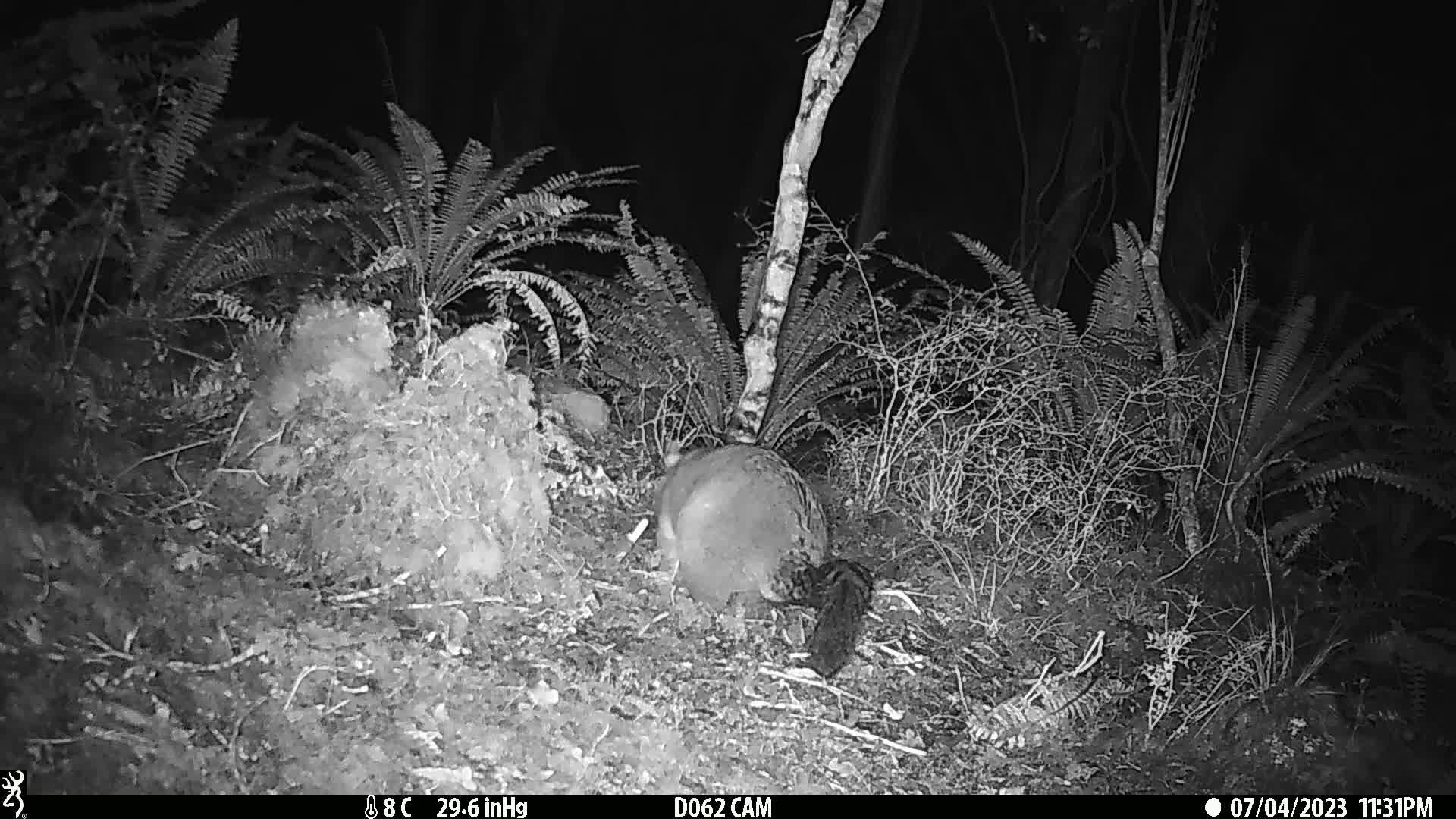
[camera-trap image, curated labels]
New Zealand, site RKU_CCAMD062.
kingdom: Animalia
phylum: Chordata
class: Mammalia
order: Diprotodontia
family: Phalangeridae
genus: Trichosurus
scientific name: Trichosurus vulpecula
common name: common brushtail possum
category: possum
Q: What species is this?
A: Possum (common brushtail possum) (Trichosurus vulpecula).